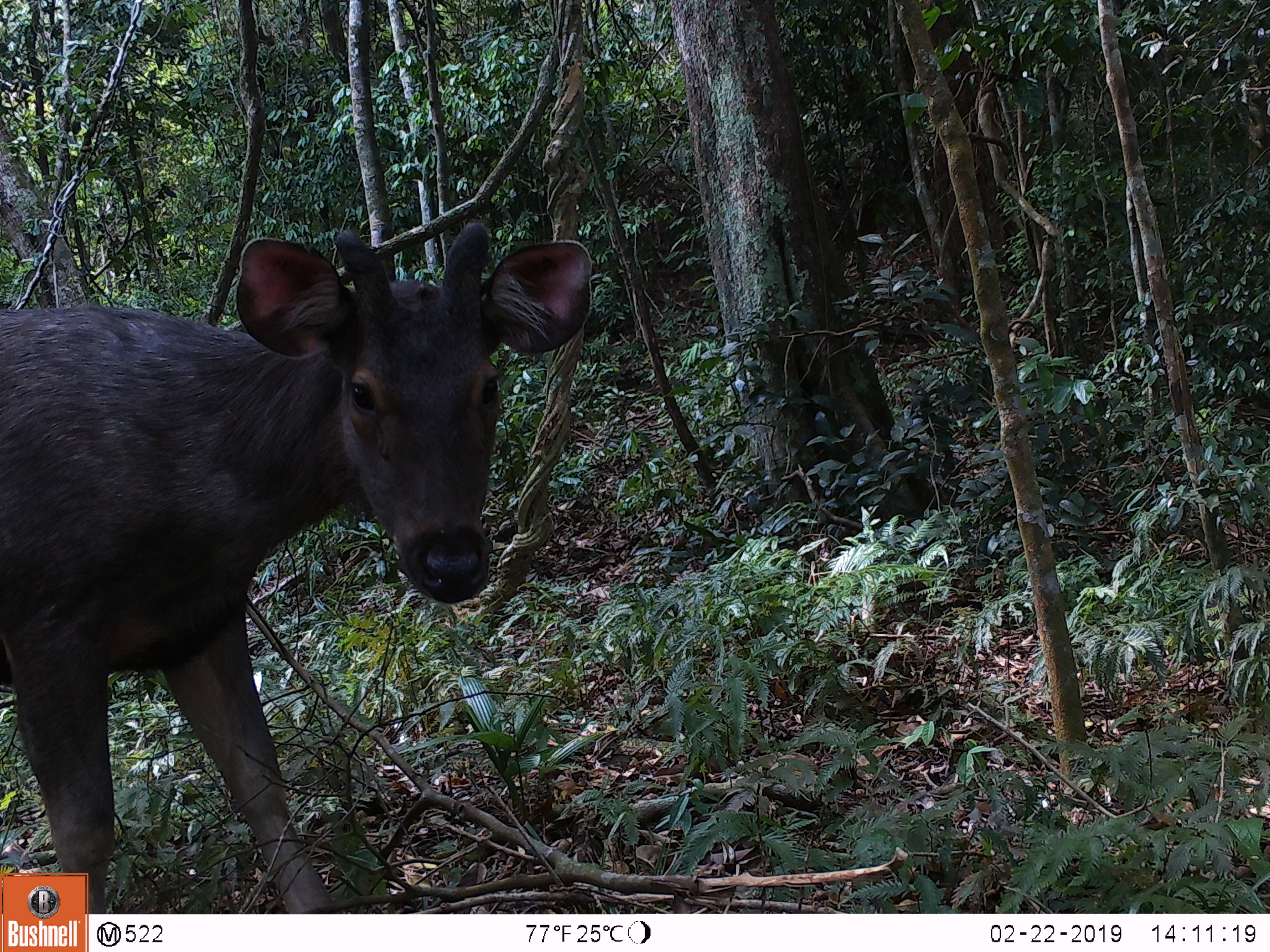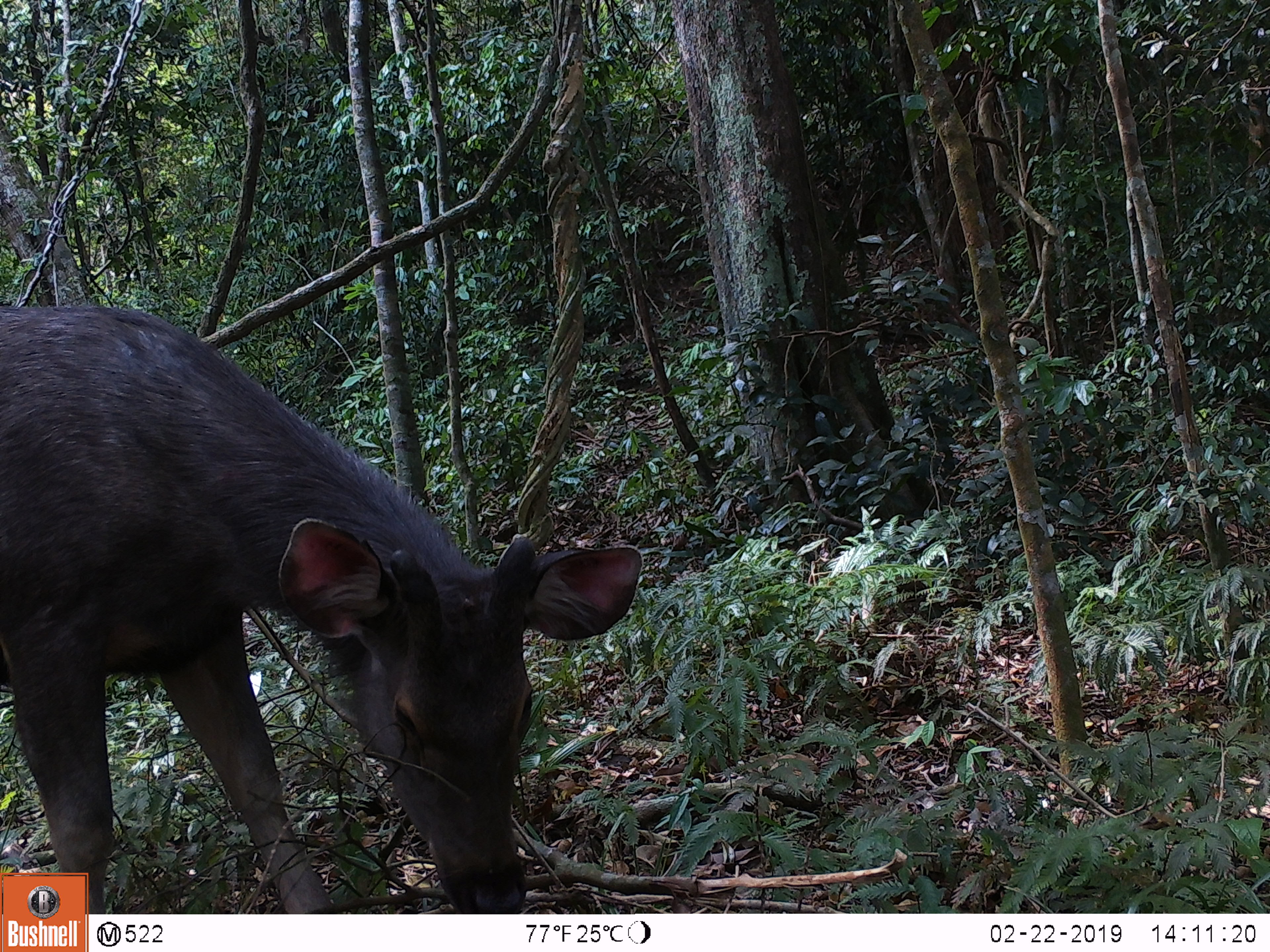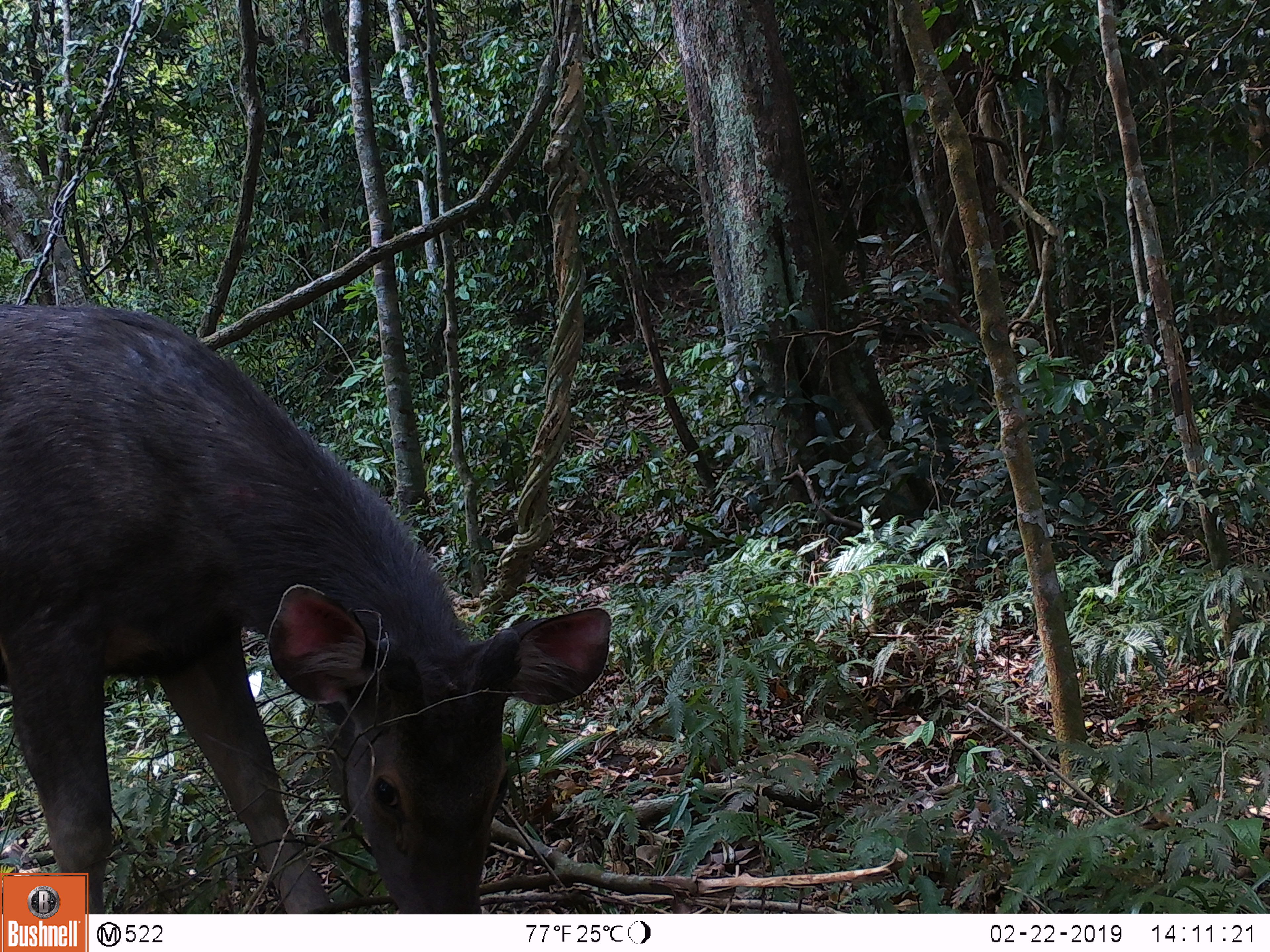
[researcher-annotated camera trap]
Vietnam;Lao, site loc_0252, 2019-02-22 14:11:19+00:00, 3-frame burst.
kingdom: Animalia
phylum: Chordata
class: Mammalia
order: Artiodactyla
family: Cervidae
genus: Rusa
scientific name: Rusa unicolor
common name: sambar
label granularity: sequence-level